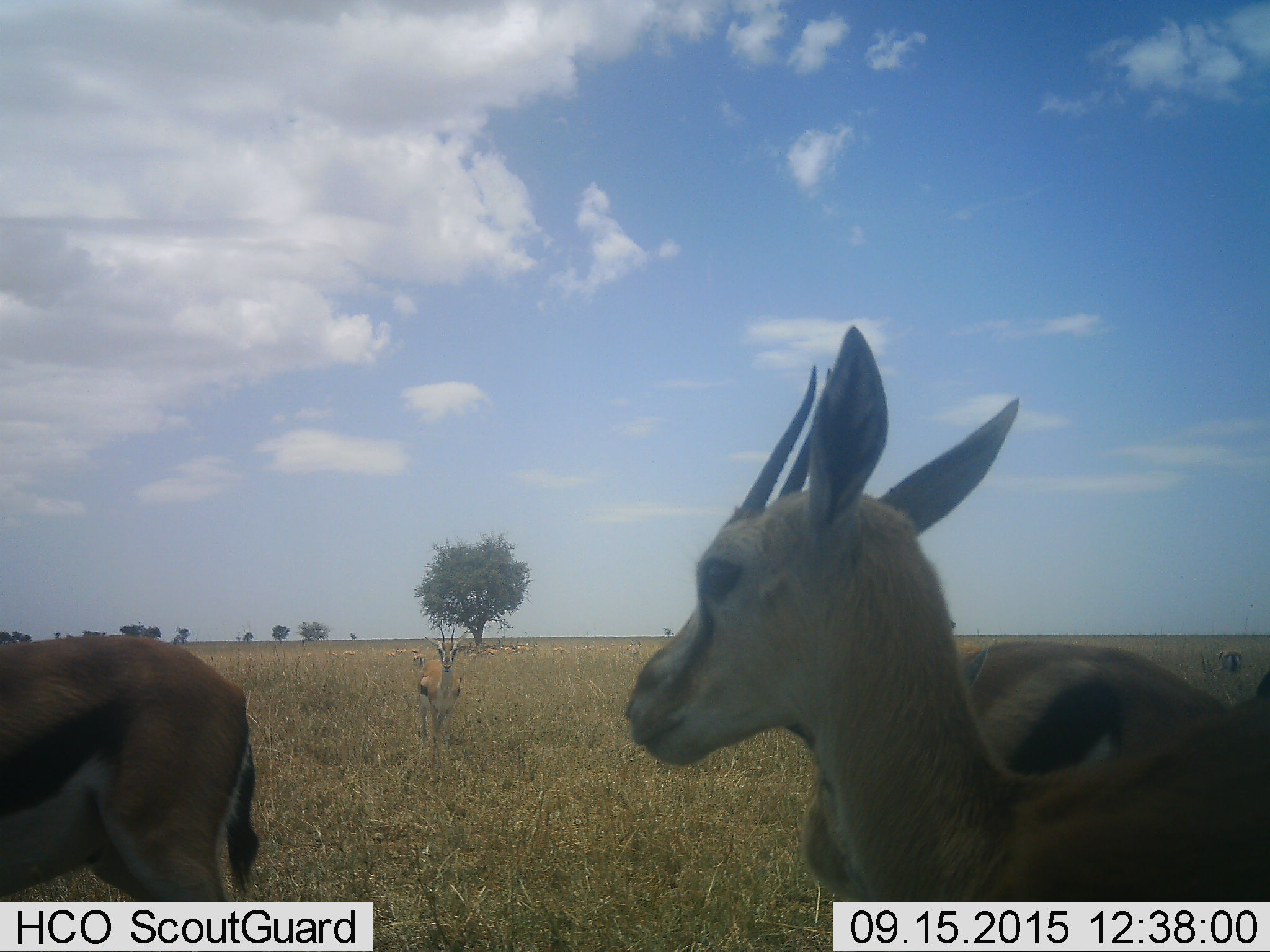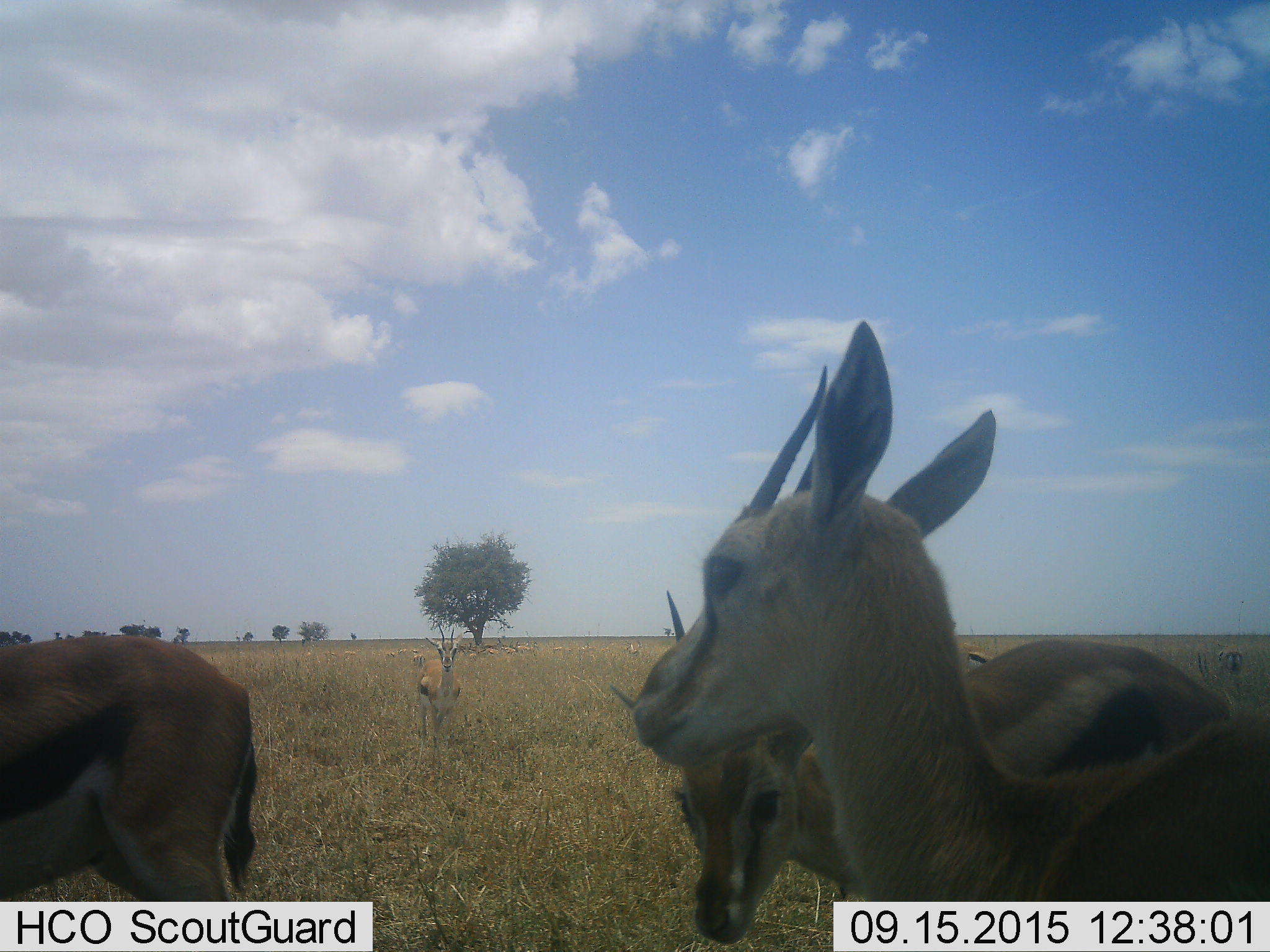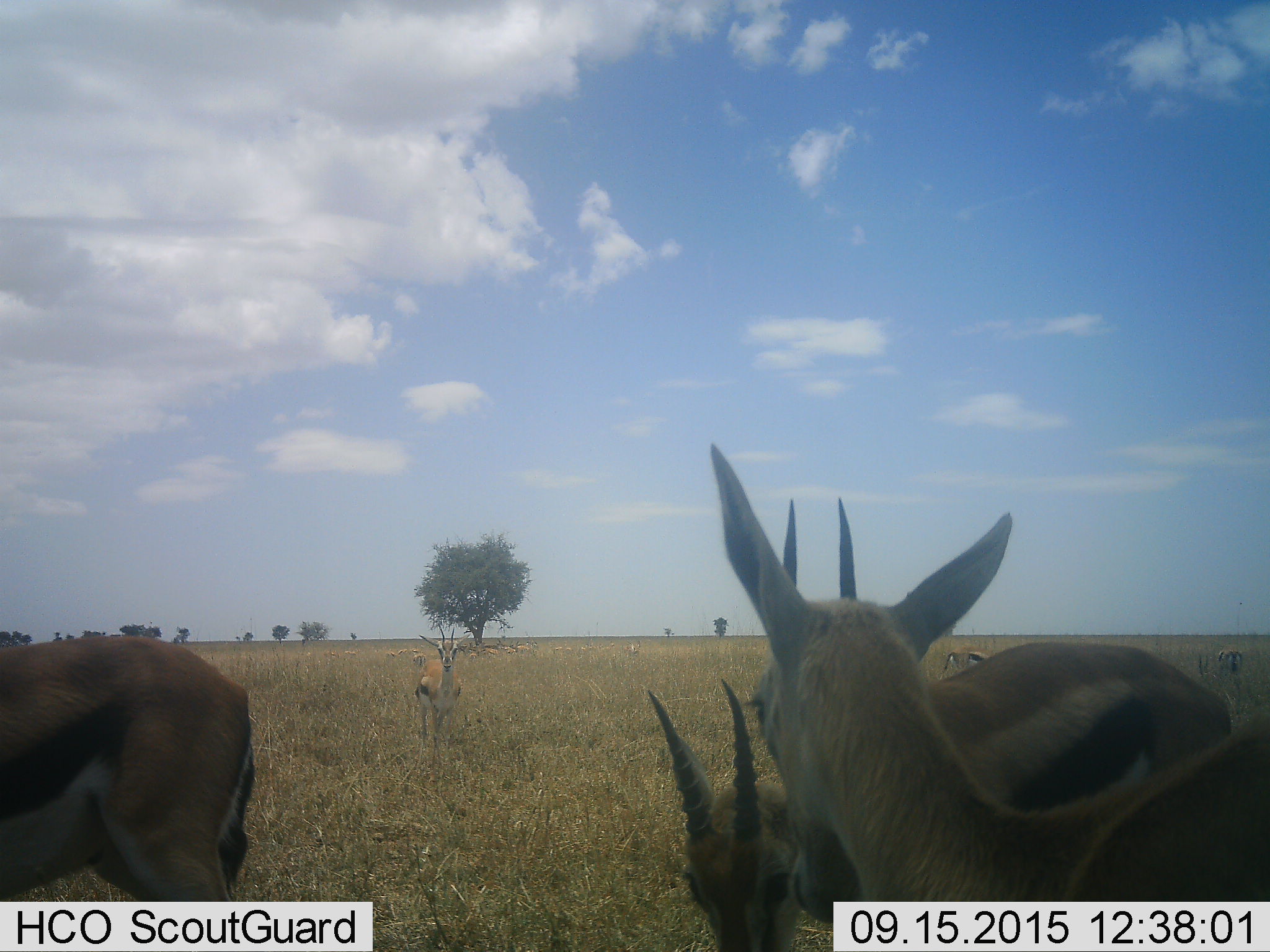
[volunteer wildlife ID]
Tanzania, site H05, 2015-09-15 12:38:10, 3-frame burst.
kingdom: Animalia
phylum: Chordata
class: Mammalia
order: Artiodactyla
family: Bovidae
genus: Eudorcas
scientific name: Eudorcas thomsonii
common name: thomson's gazelle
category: gazellethomsons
Gazellethomsons (thomson's gazelle) (Eudorcas thomsonii), count 11-50. Behavior (volunteer vote fractions): standing 100%, resting 10%, moving 30%, interacting 30%. Young present (vote fraction): 20%. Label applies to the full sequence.